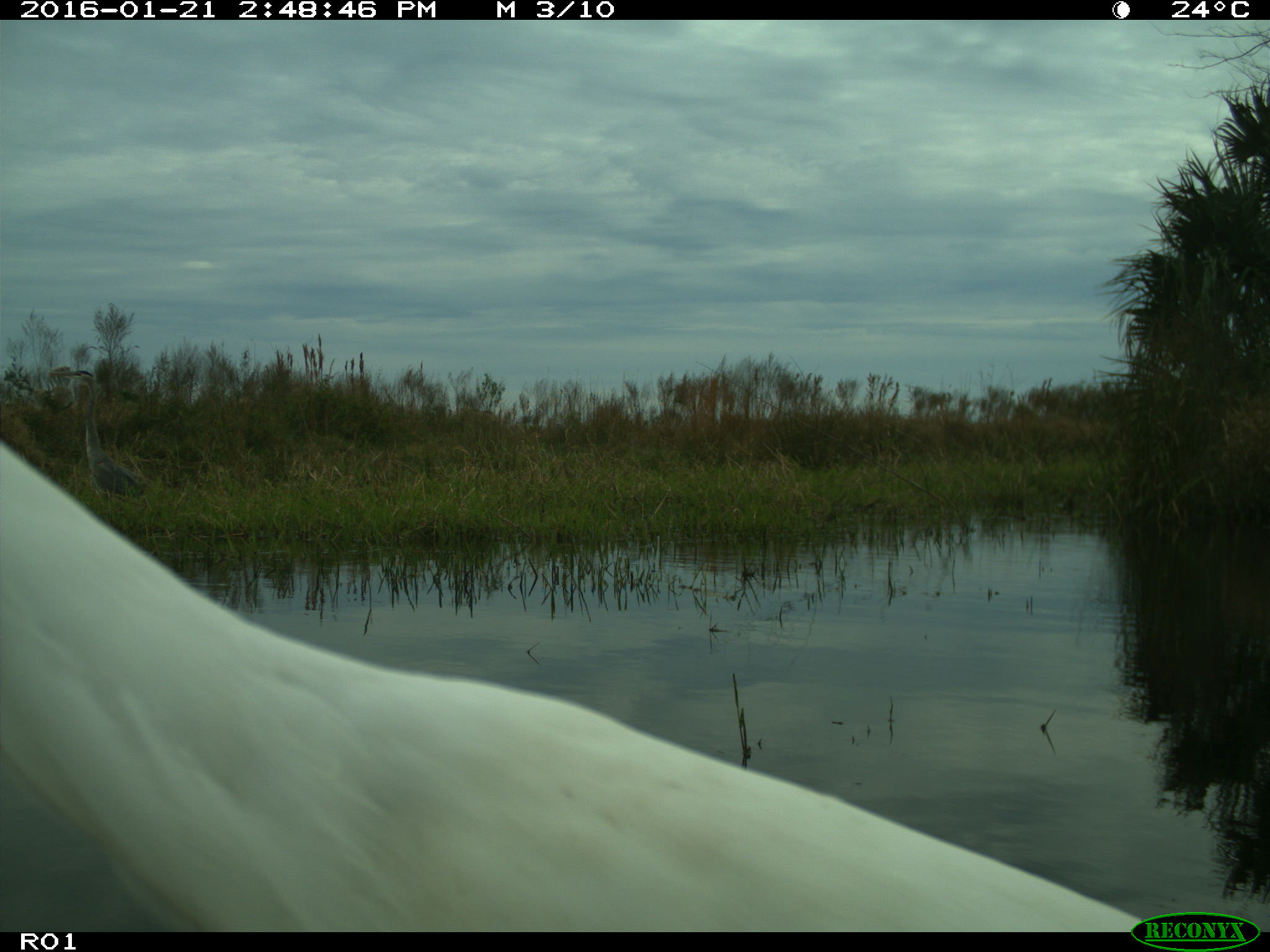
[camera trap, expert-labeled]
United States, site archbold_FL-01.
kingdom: Animalia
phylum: Chordata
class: Aves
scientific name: Aves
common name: birds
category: unidentified bird